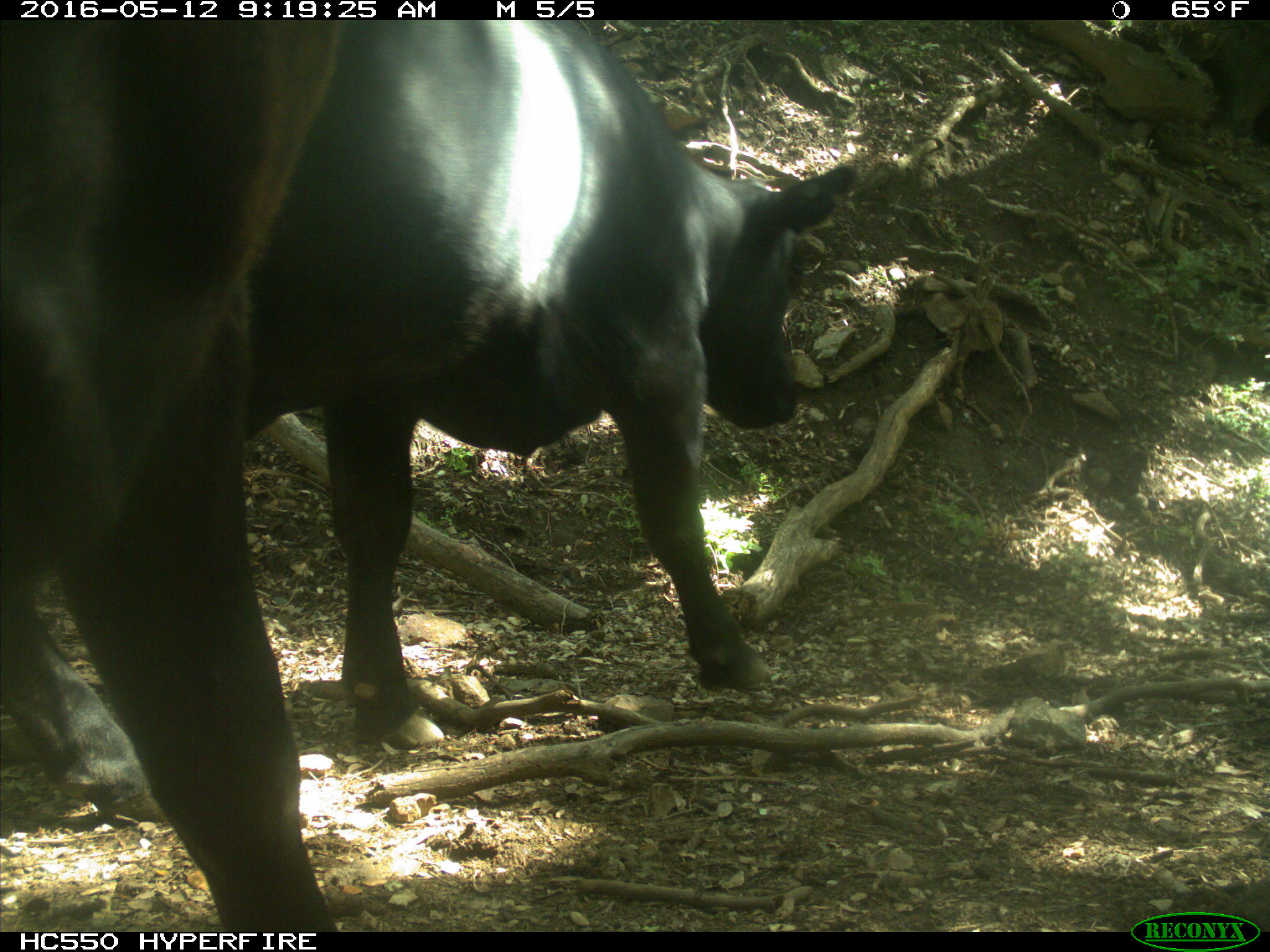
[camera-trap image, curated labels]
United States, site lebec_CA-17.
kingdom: Animalia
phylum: Chordata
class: Mammalia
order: Artiodactyla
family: Bovidae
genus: Bos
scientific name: Bos taurus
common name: domestic cow